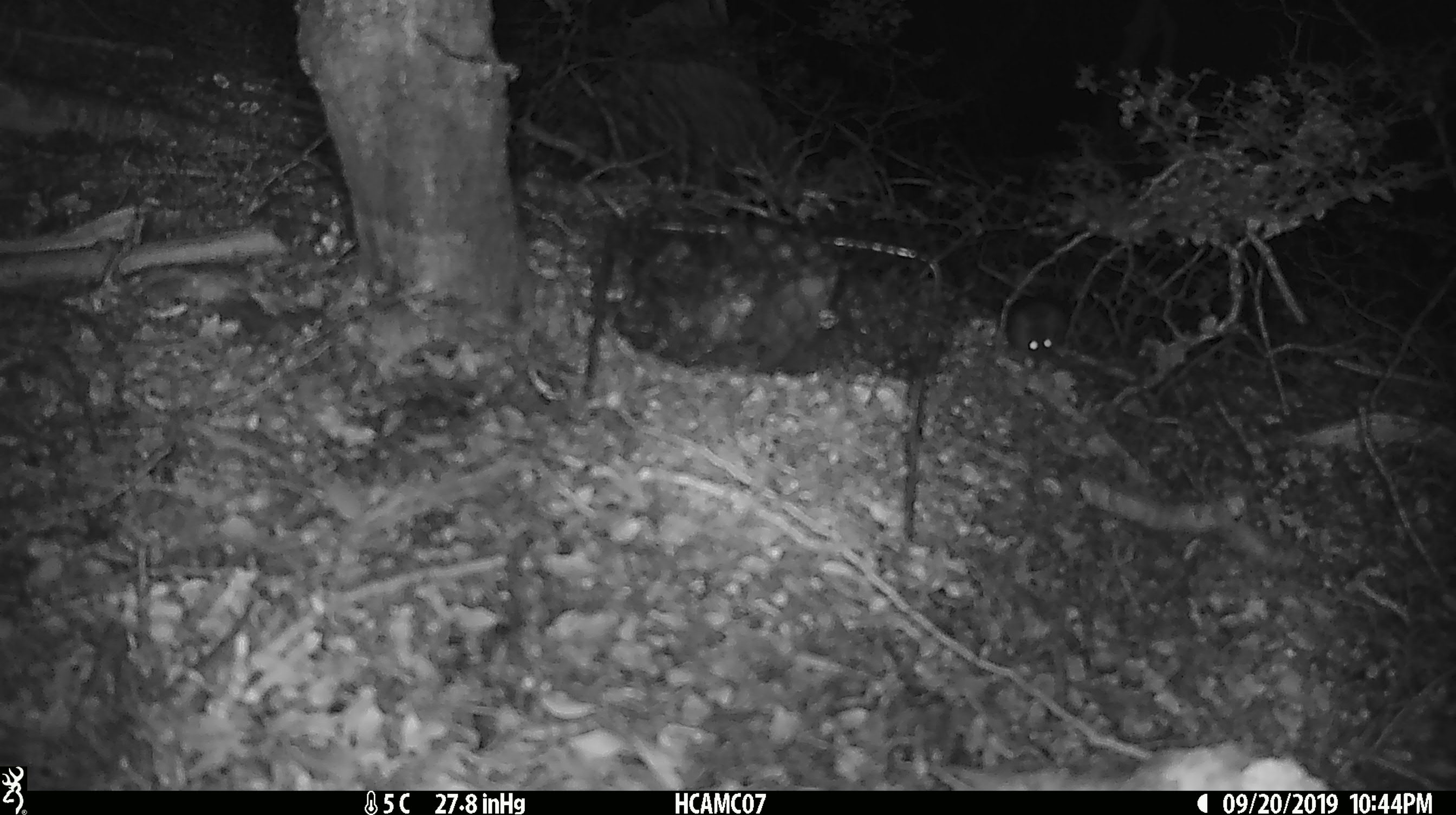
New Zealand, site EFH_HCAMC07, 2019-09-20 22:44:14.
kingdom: Animalia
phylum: Chordata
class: Mammalia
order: Rodentia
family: Muridae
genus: Mus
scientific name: Mus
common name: mouse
Mouse (Mus).